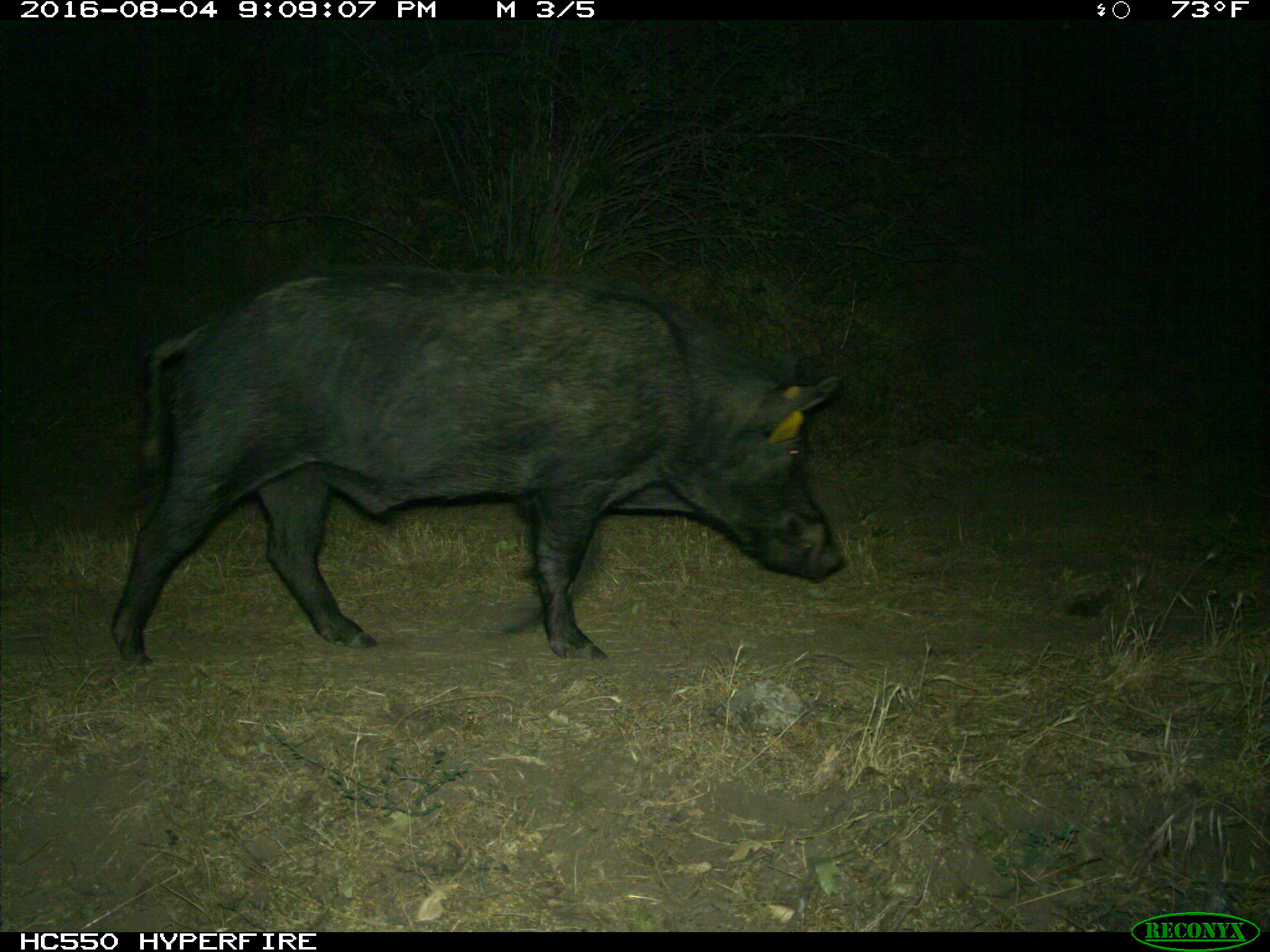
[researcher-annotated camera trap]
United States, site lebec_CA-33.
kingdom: Animalia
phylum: Chordata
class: Mammalia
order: Artiodactyla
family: Suidae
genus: Sus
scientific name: Sus scrofa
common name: wild boar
Sus scrofa (wild boar).